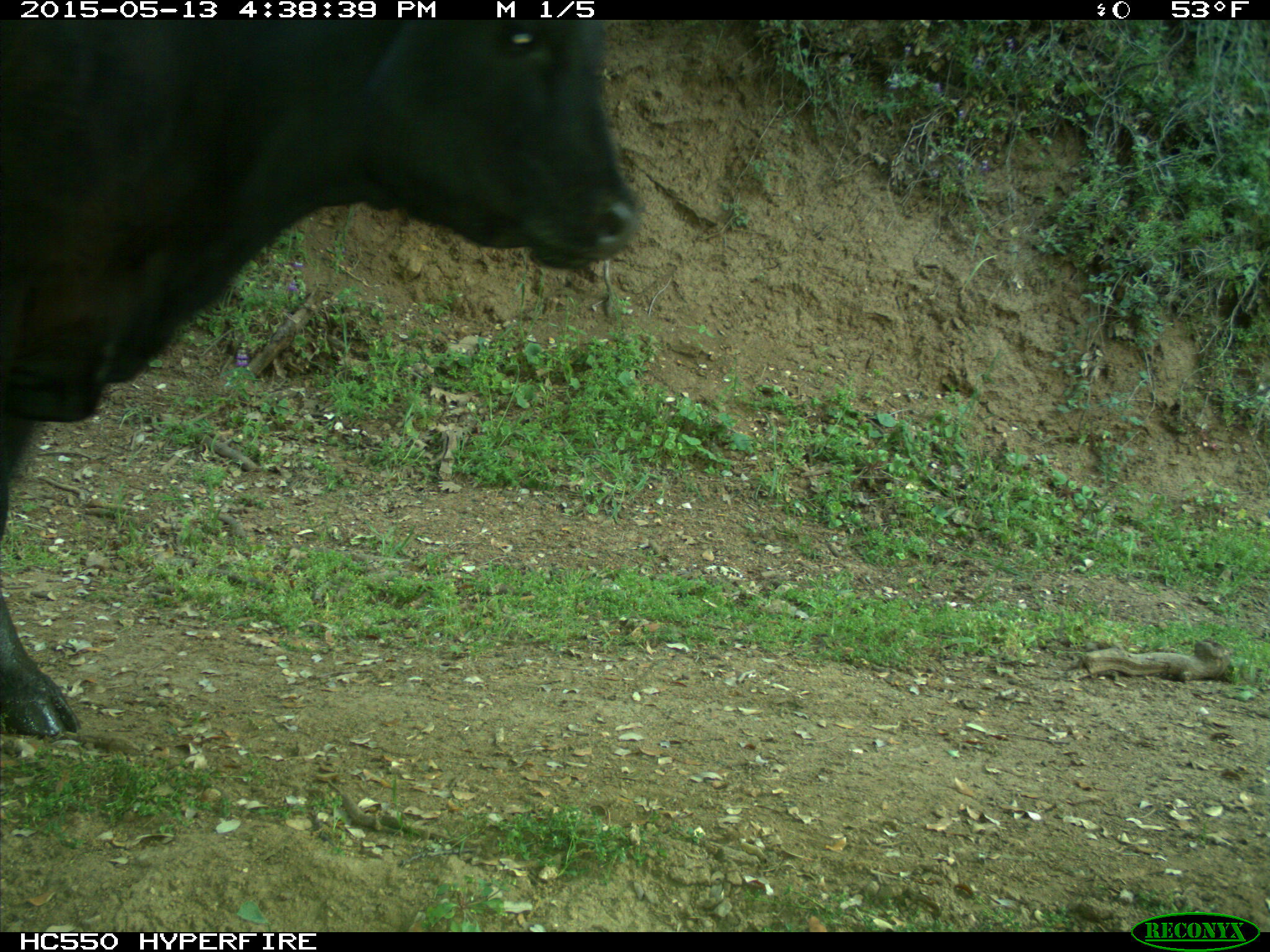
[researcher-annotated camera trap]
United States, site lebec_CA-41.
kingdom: Animalia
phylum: Chordata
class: Mammalia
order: Artiodactyla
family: Bovidae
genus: Bos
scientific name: Bos taurus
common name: domestic cow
Bos taurus (domestic cow).